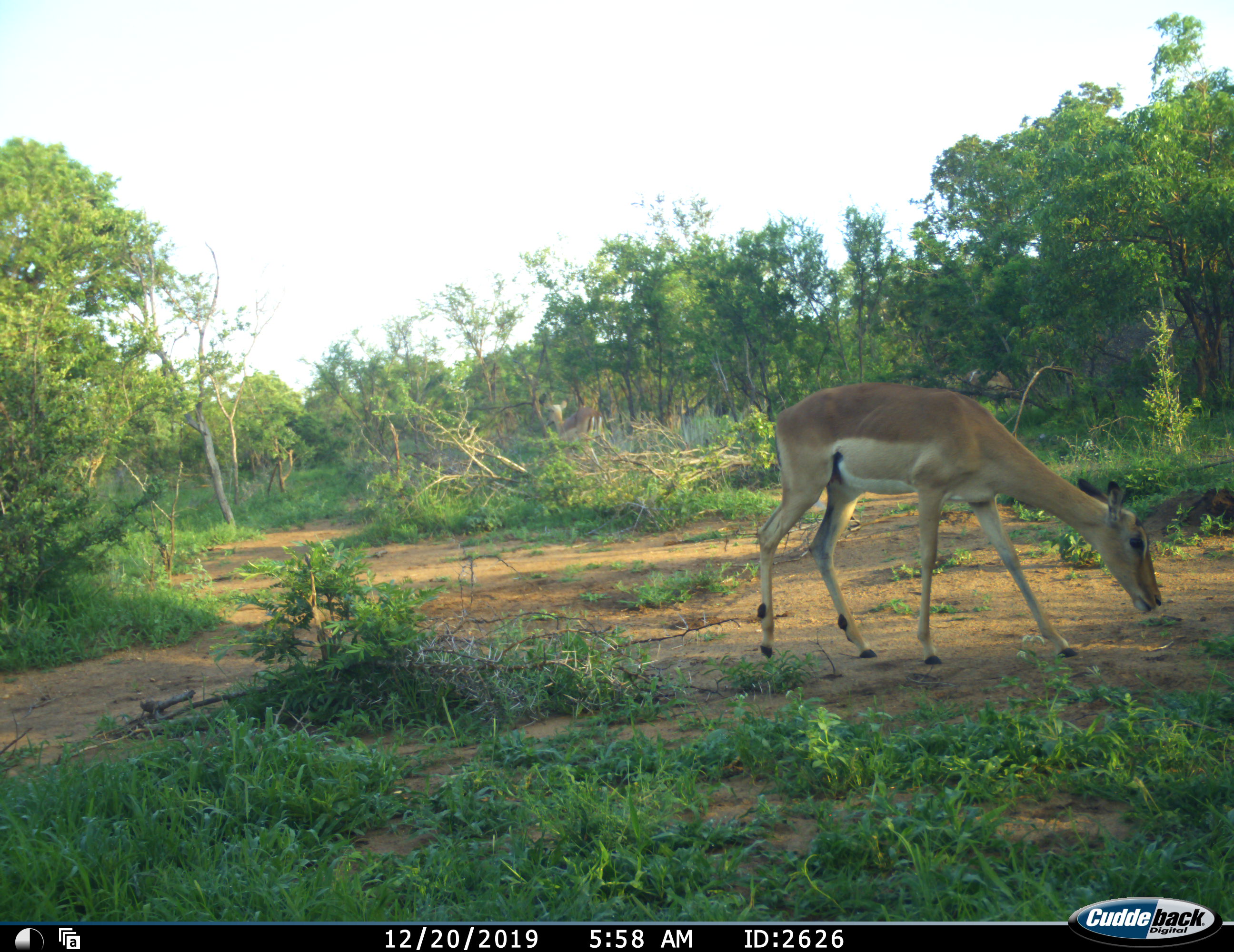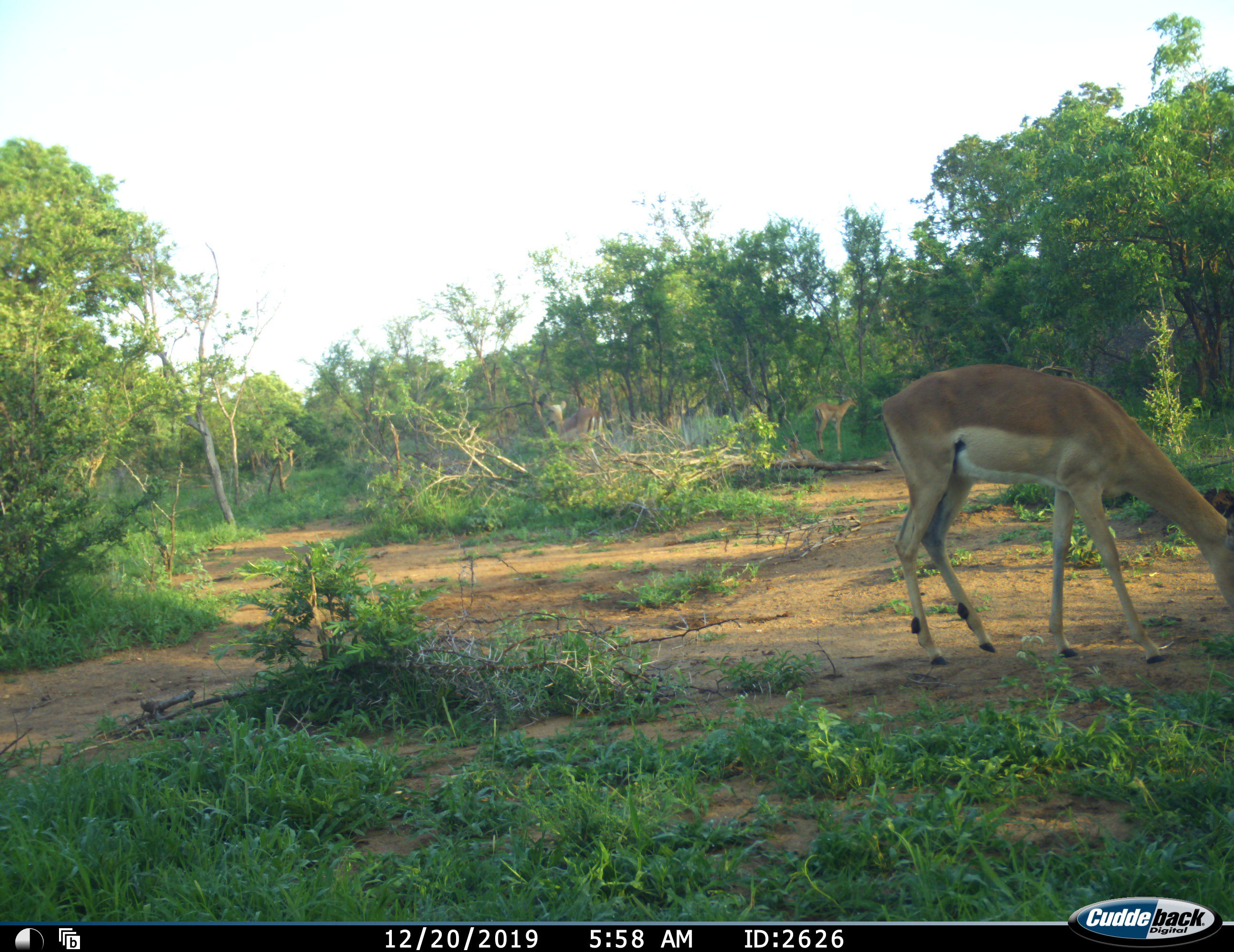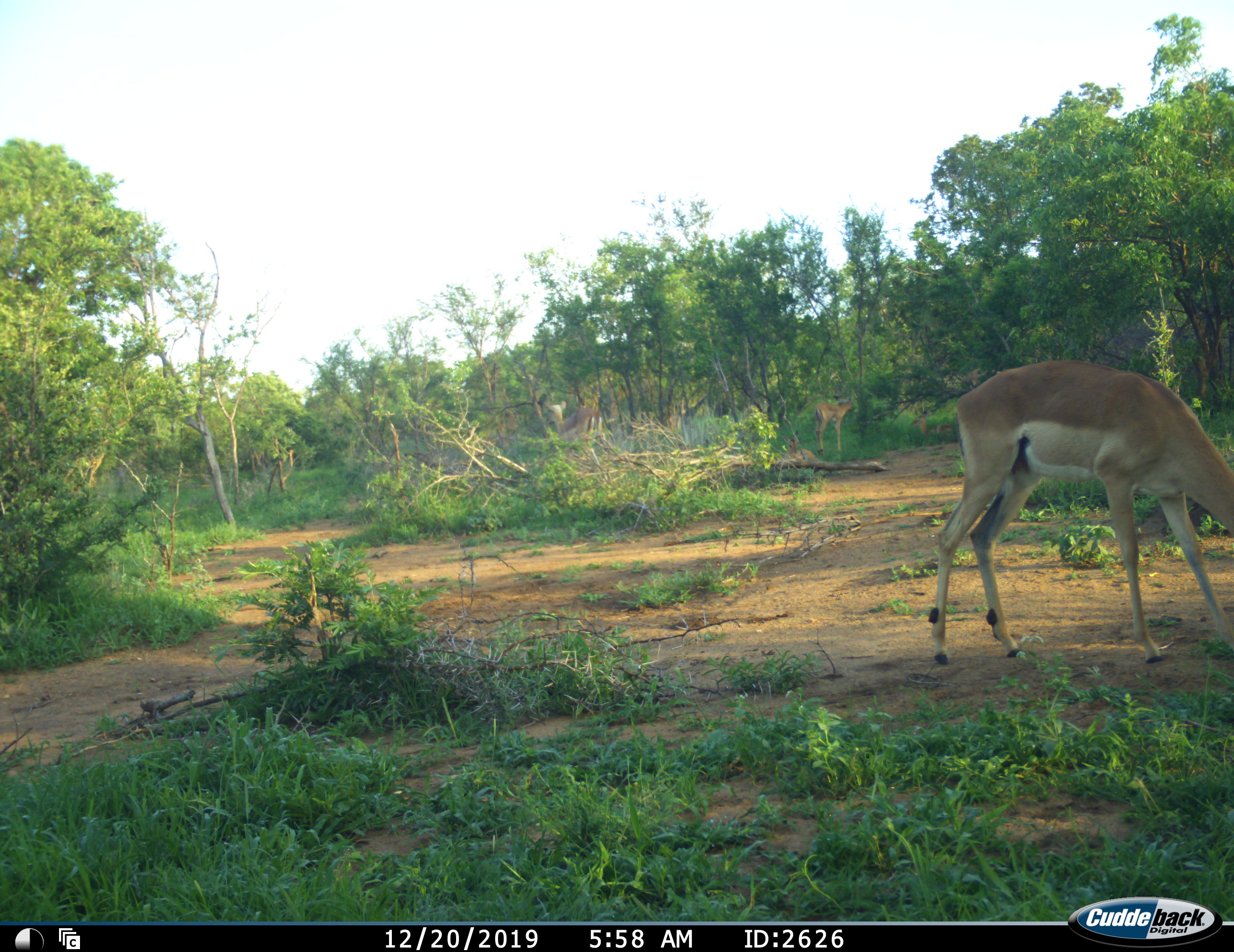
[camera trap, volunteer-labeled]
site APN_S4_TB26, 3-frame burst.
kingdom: Animalia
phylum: Chordata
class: Mammalia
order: Artiodactyla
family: Bovidae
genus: Aepyceros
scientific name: Aepyceros melampus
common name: impala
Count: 1.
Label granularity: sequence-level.